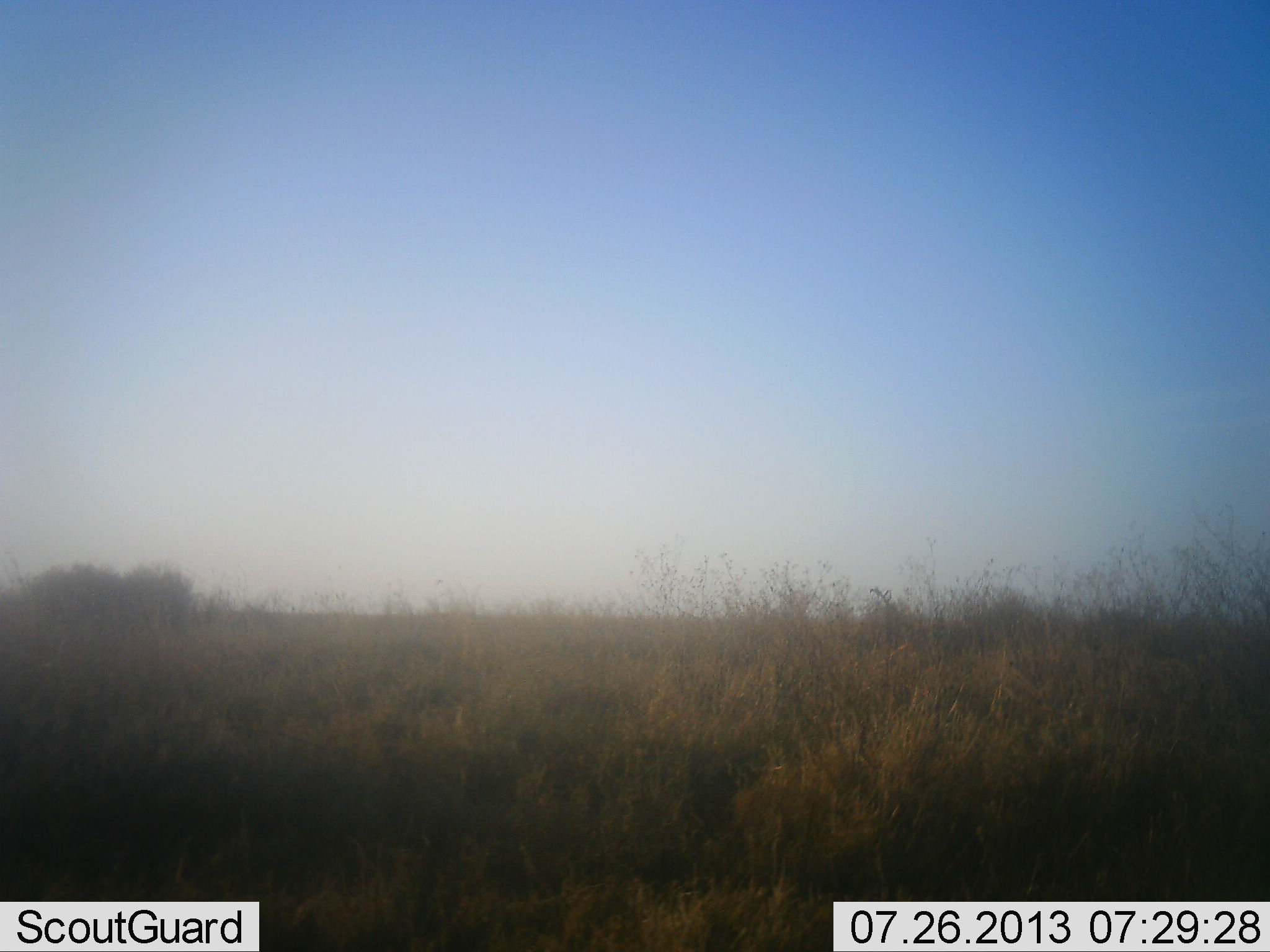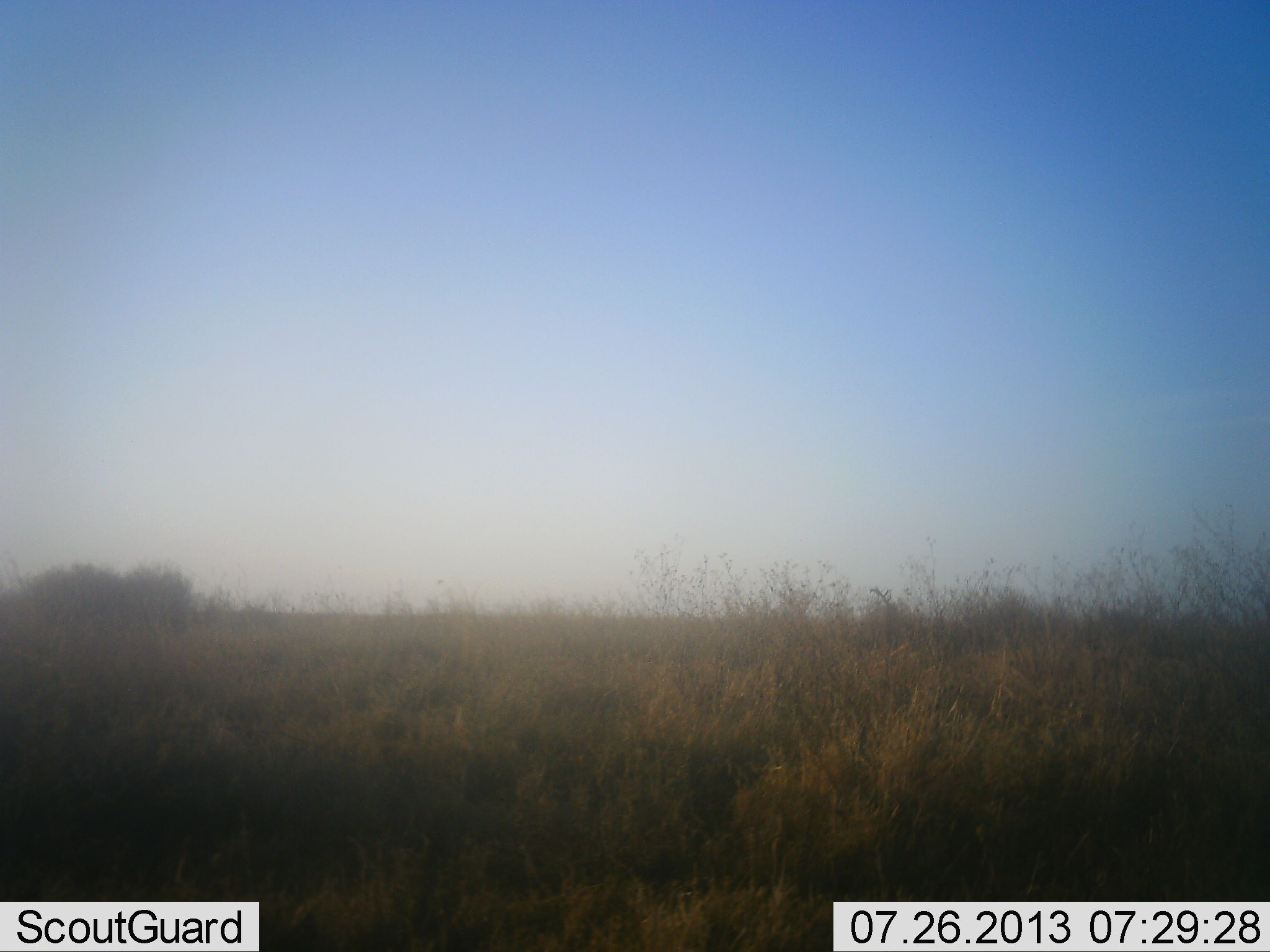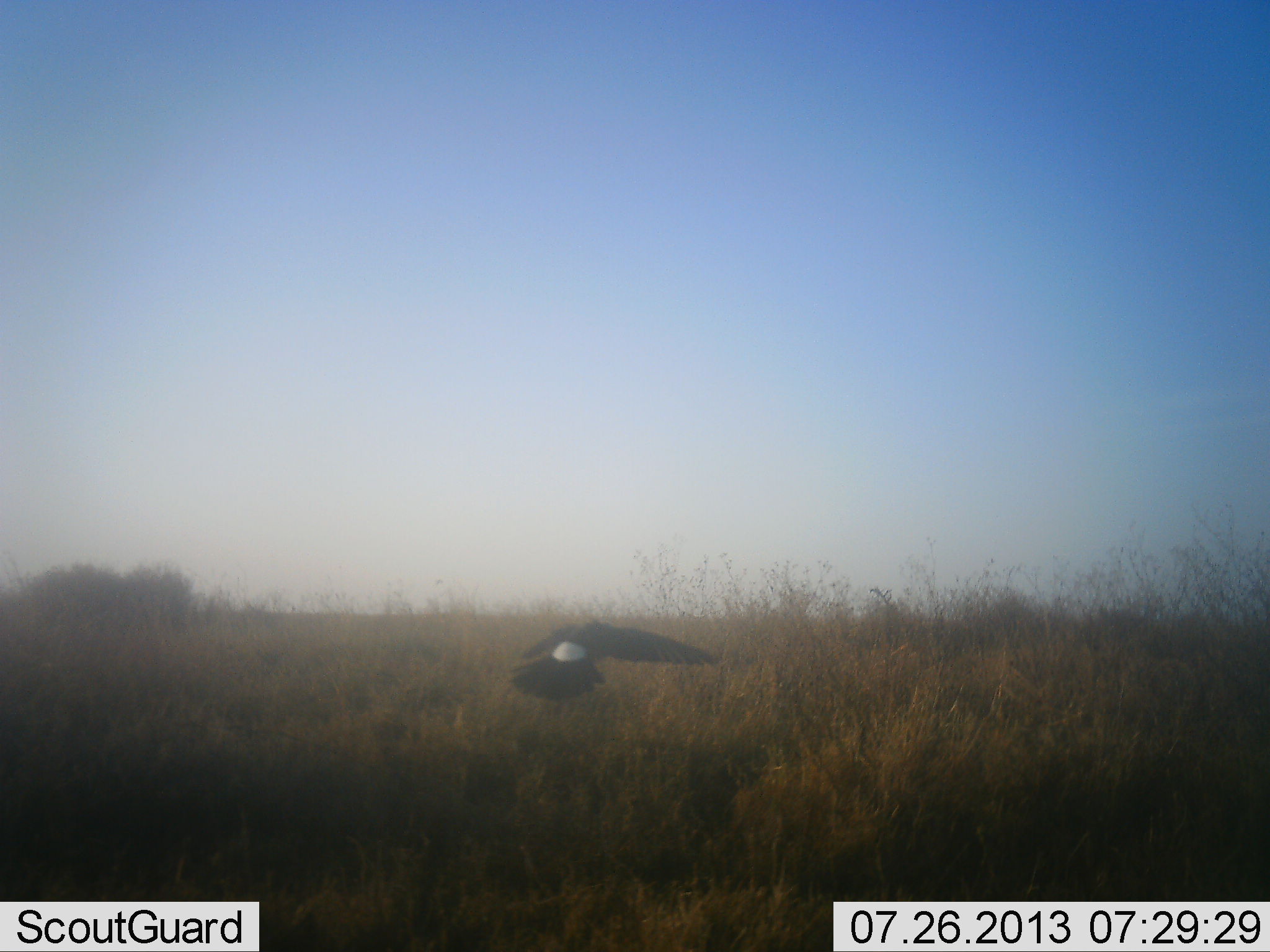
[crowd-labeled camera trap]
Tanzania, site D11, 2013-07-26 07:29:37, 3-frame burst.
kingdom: Animalia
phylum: Chordata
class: Aves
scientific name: Aves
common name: bird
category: otherbird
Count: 1.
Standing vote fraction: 0%.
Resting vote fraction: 0%.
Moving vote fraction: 95%.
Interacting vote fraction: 5%.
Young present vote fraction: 0%.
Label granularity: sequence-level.